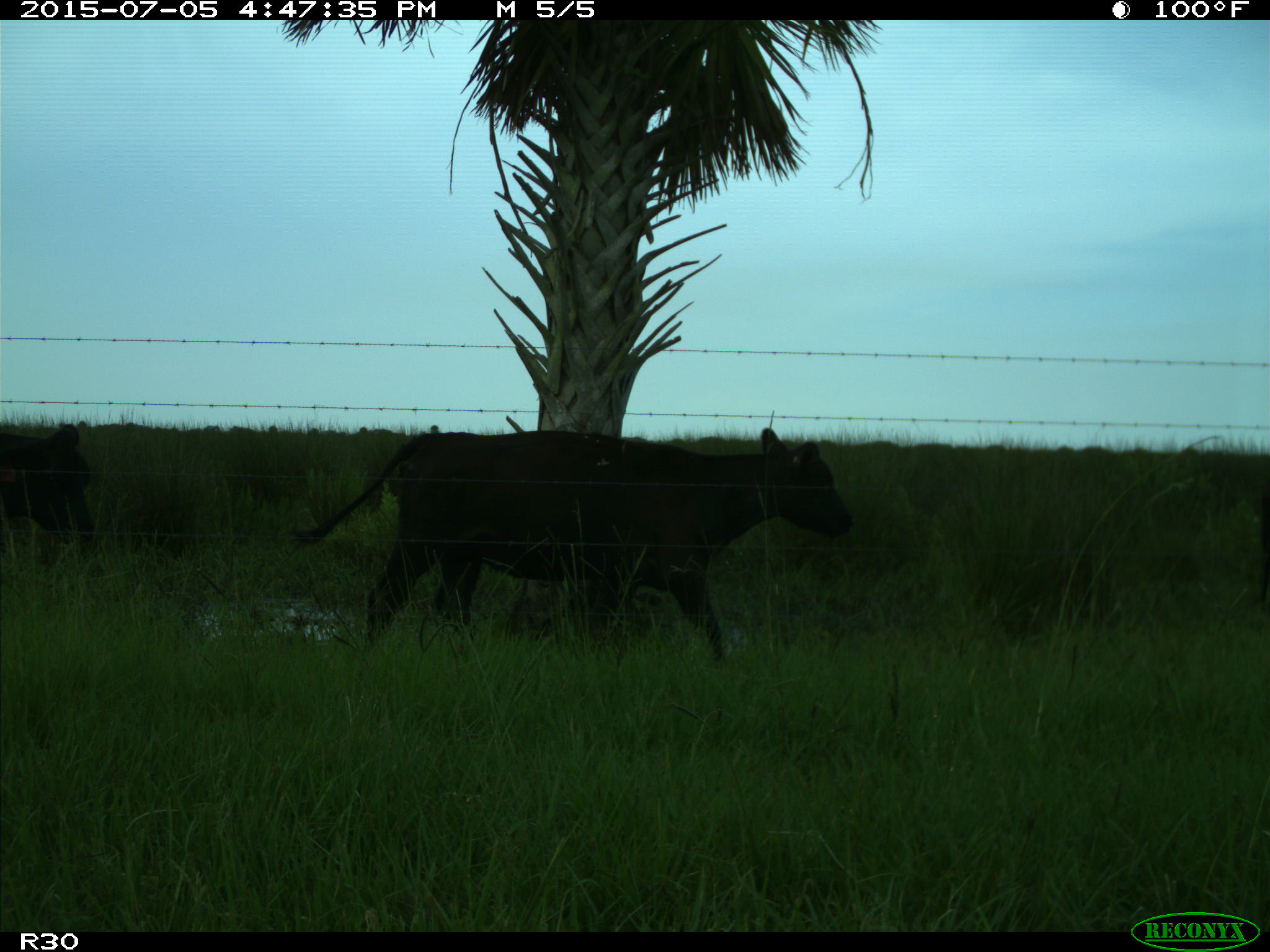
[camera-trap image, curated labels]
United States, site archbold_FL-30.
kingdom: Animalia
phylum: Chordata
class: Mammalia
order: Artiodactyla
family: Bovidae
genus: Bos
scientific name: Bos taurus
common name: domestic cow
Bos taurus (domestic cow).